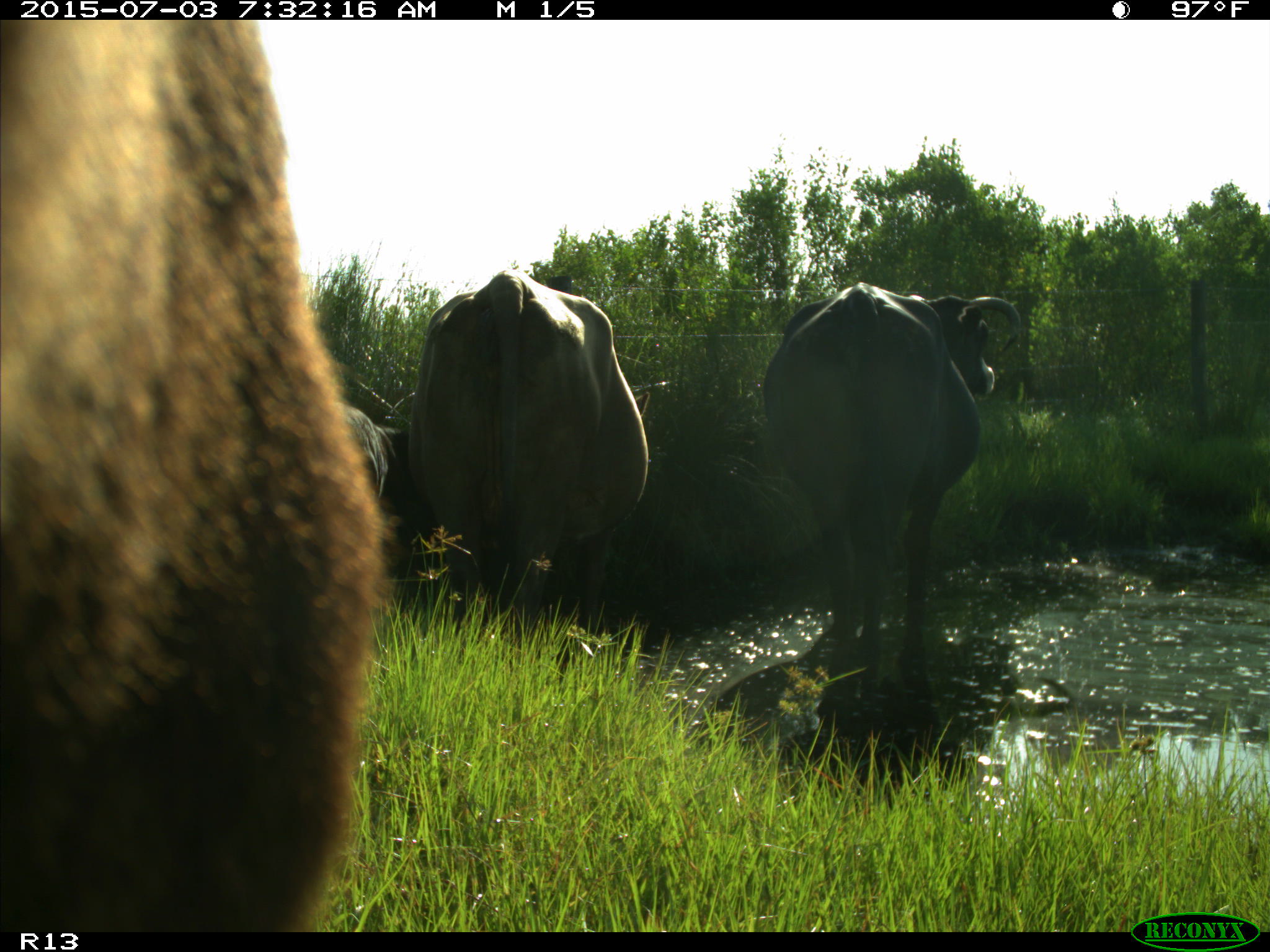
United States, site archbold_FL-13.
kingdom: Animalia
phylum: Chordata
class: Mammalia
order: Artiodactyla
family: Bovidae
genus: Bos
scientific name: Bos taurus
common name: domestic cow